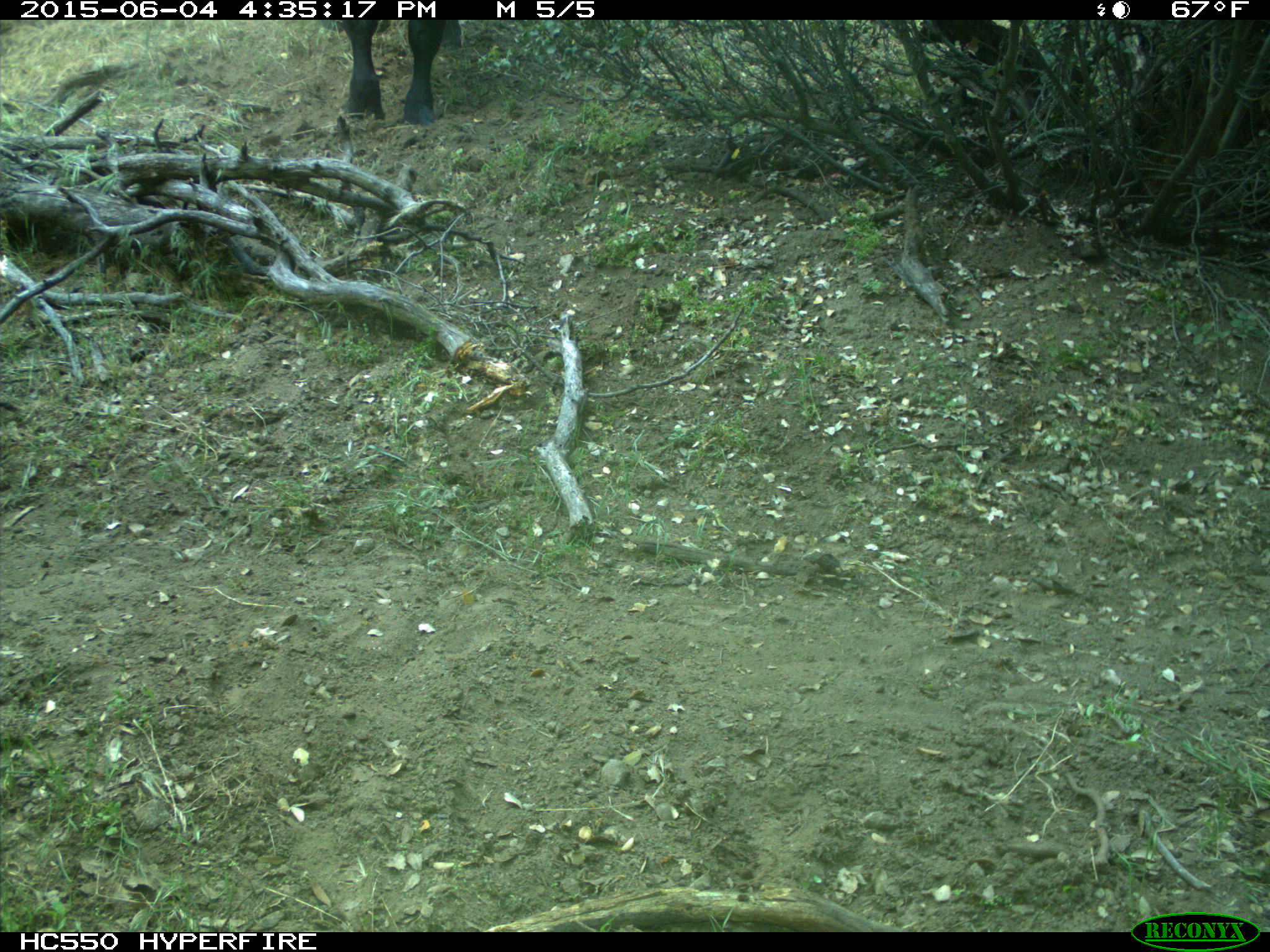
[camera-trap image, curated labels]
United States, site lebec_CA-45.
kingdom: Animalia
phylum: Chordata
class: Mammalia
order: Artiodactyla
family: Bovidae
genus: Bos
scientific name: Bos taurus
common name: domestic cow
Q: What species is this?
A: Bos taurus (domestic cow).